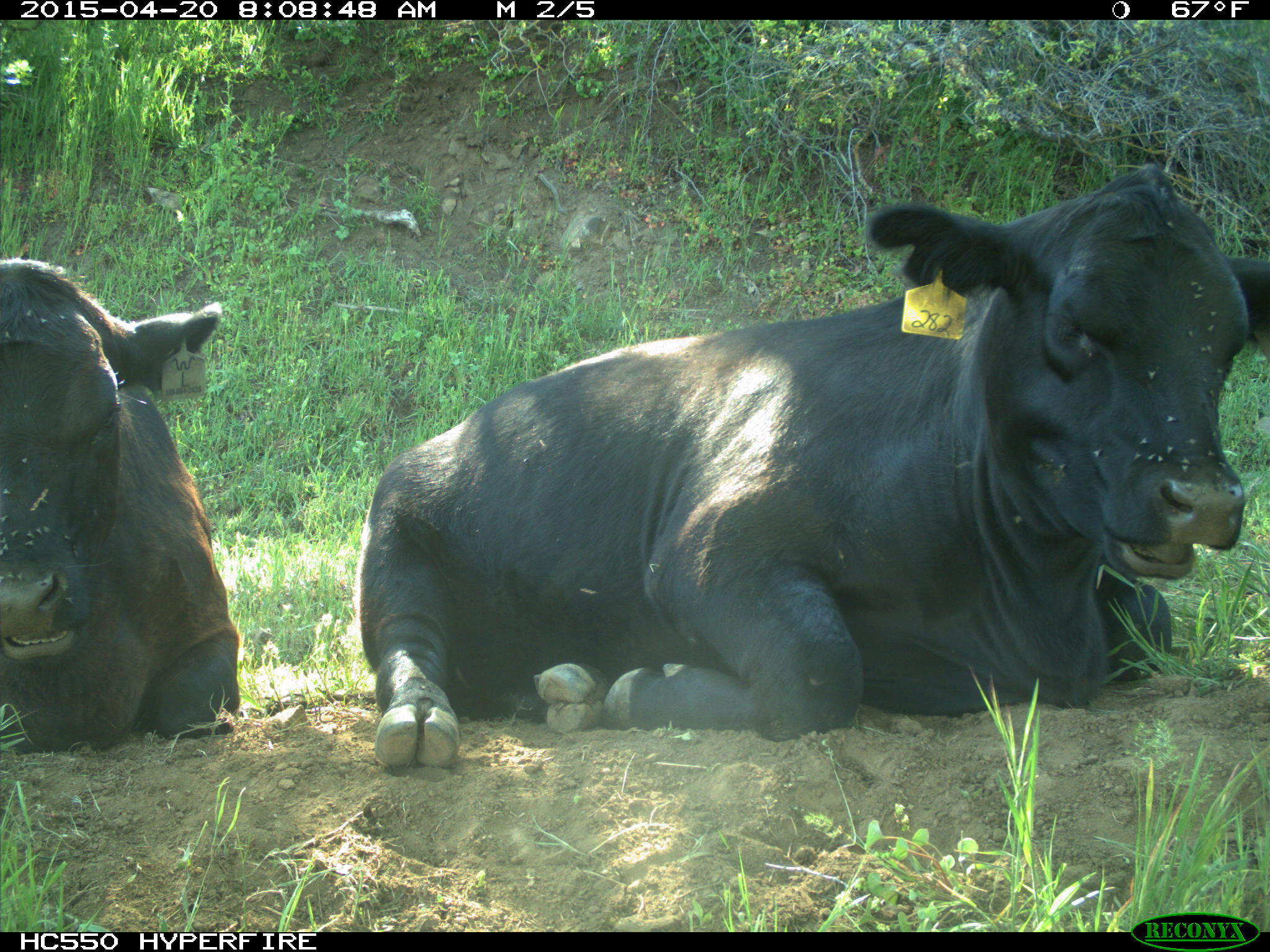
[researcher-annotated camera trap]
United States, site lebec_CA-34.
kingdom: Animalia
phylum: Chordata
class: Mammalia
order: Artiodactyla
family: Bovidae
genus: Bos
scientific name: Bos taurus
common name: domestic cow